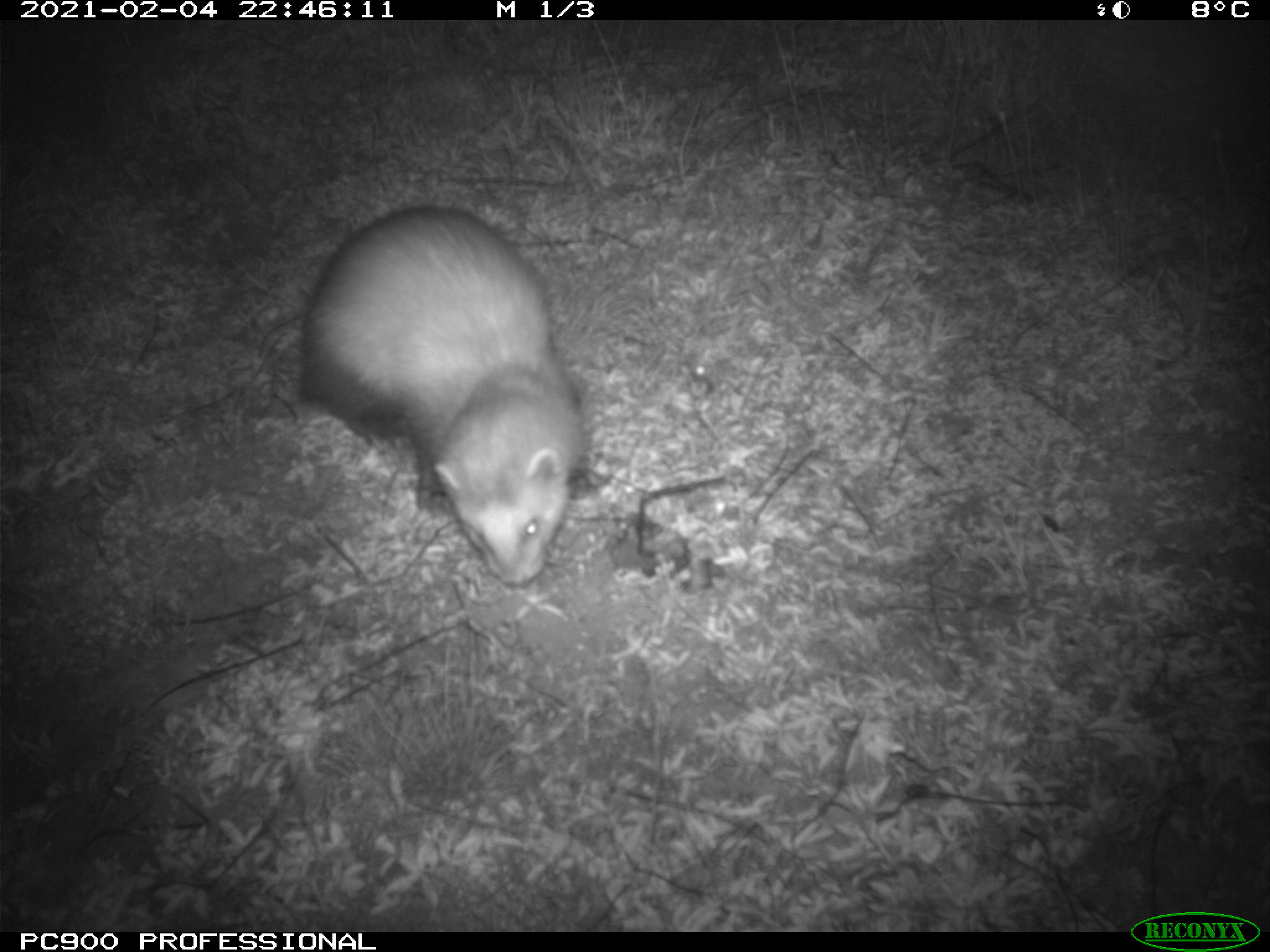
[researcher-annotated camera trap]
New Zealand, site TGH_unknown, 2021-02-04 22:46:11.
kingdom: Animalia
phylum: Chordata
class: Mammalia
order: Carnivora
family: Mustelidae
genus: Mustela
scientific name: Mustela furo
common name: ferret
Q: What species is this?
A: Ferret (Mustela furo).